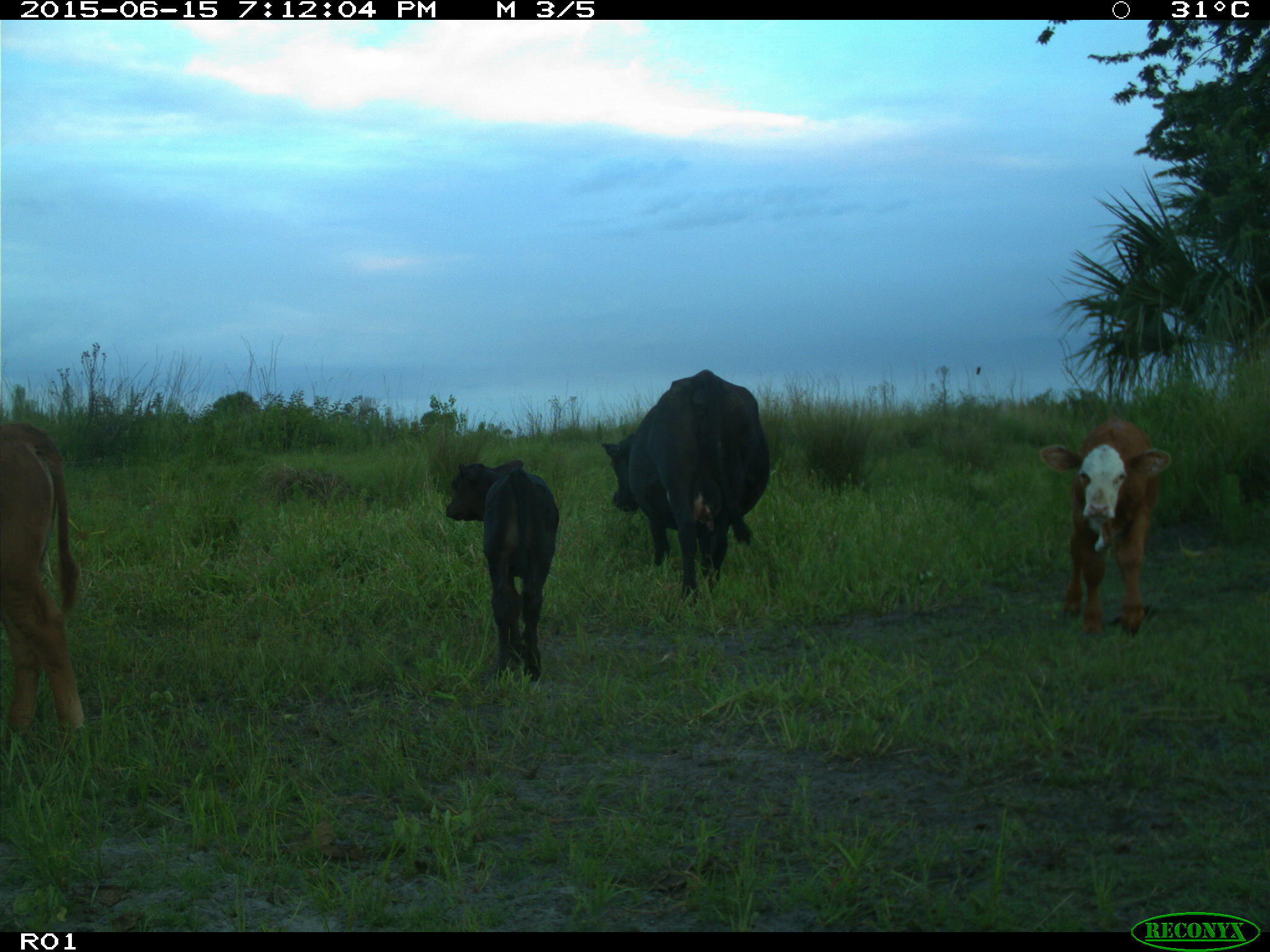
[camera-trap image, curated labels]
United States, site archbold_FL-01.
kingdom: Animalia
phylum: Chordata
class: Mammalia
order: Artiodactyla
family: Bovidae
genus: Bos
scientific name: Bos taurus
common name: domestic cow